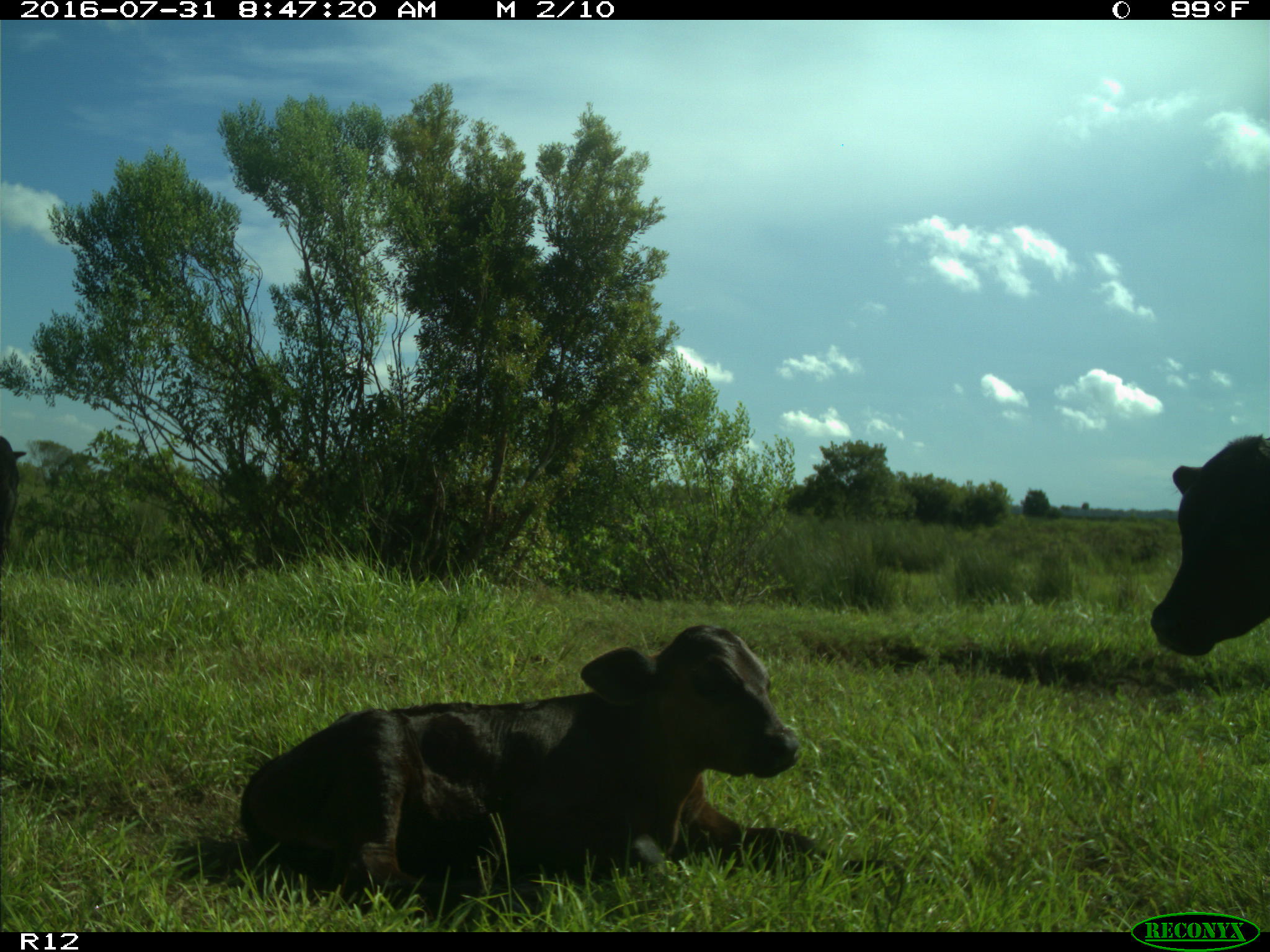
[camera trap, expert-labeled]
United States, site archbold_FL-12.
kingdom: Animalia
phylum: Chordata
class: Mammalia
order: Artiodactyla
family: Bovidae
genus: Bos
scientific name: Bos taurus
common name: domestic cow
Bos taurus (domestic cow).